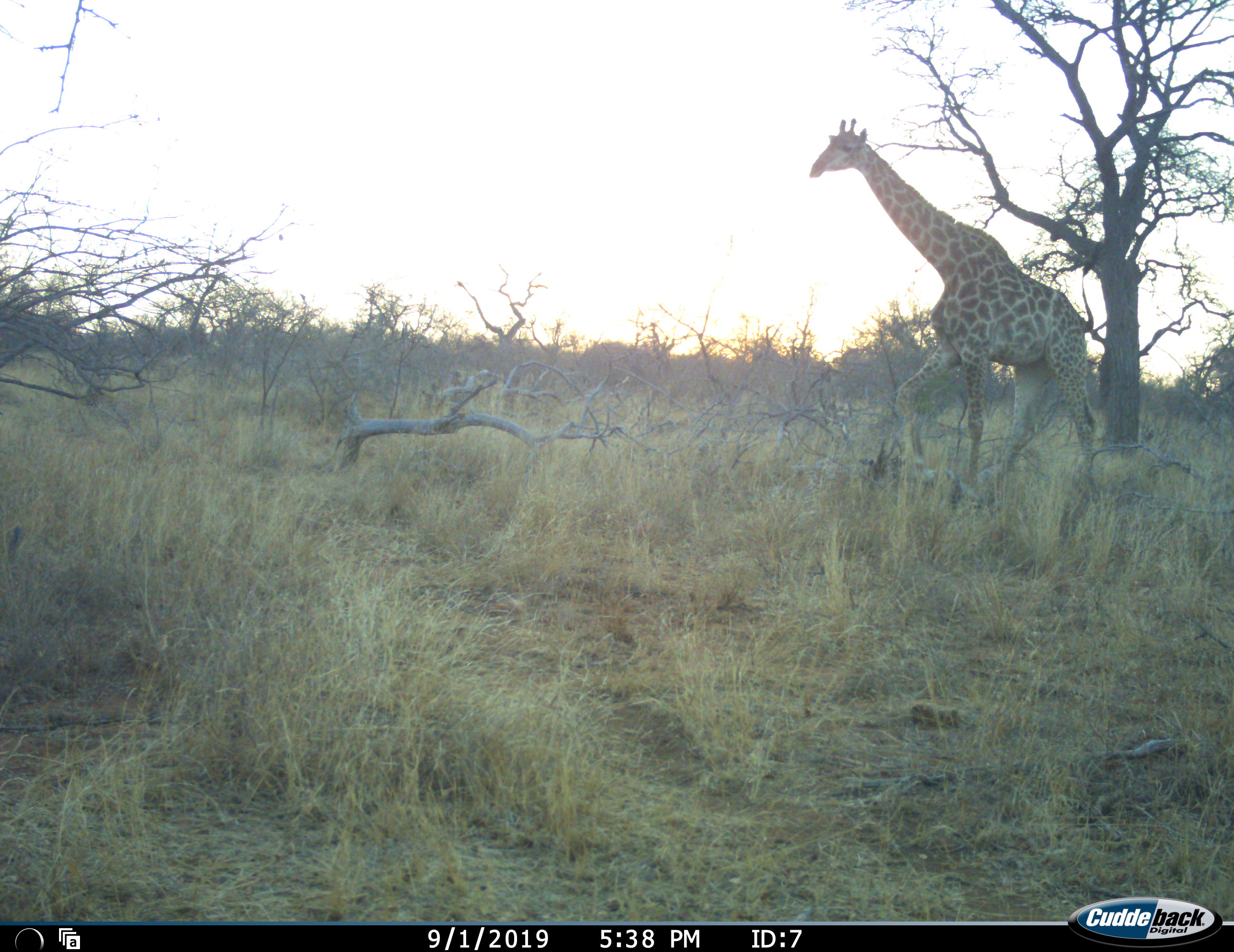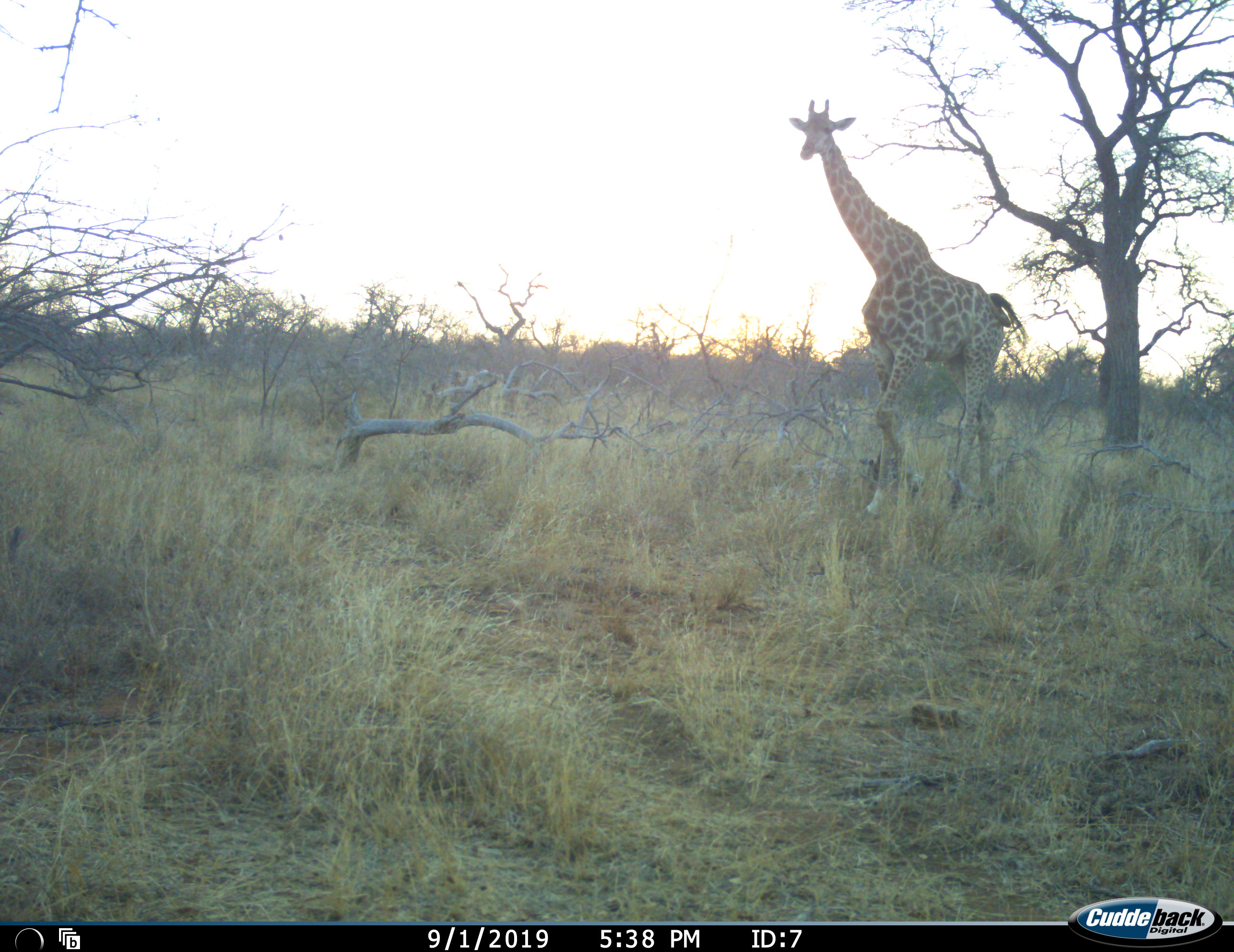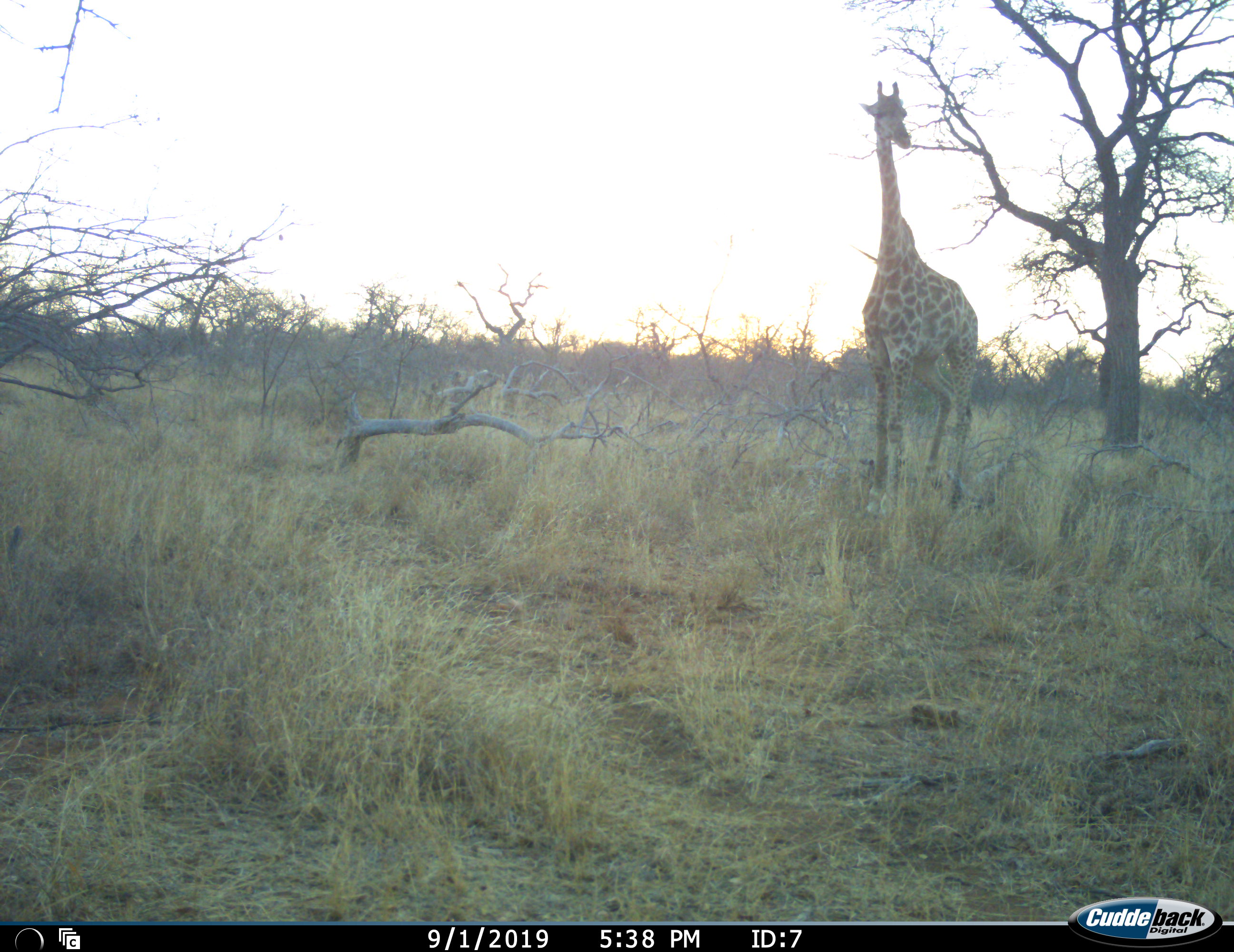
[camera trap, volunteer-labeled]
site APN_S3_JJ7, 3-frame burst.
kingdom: Animalia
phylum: Chordata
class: Mammalia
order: Artiodactyla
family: Giraffidae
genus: Giraffa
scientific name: Giraffa camelopardalis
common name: giraffe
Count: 1.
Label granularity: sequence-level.